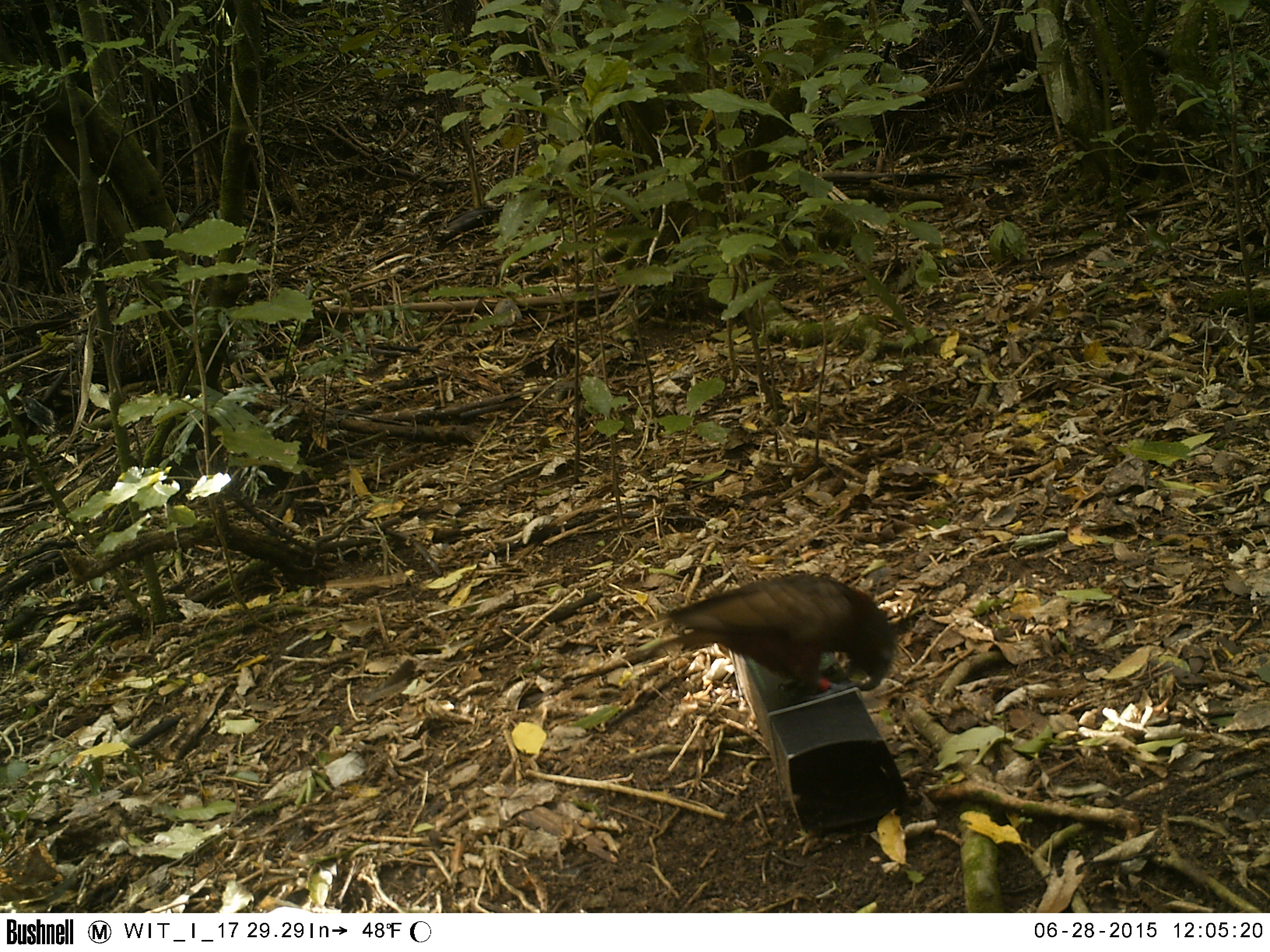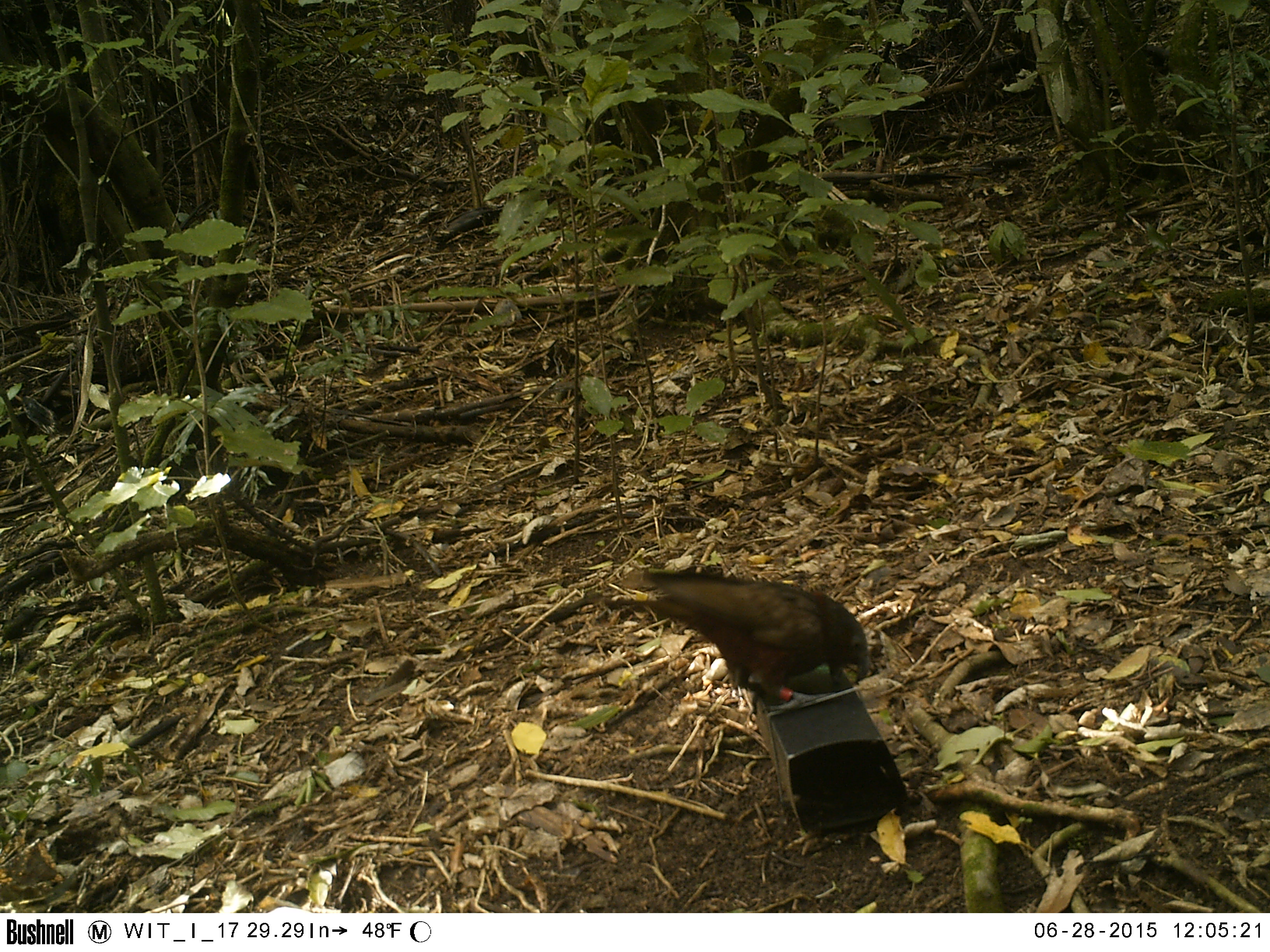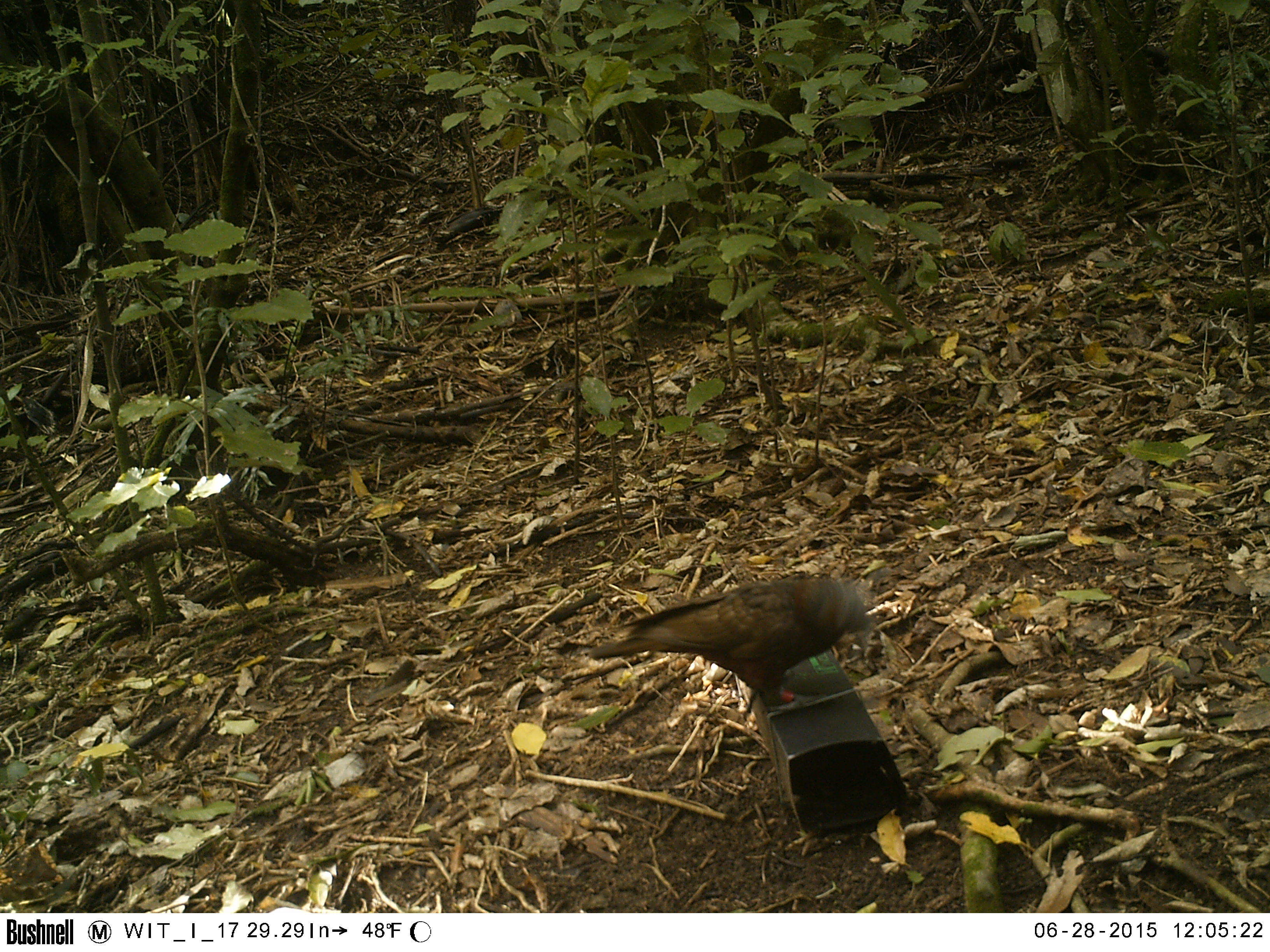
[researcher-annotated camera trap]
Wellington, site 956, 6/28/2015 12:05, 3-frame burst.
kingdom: Animalia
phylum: Chordata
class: Aves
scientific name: Aves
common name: bird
Bird (Aves).